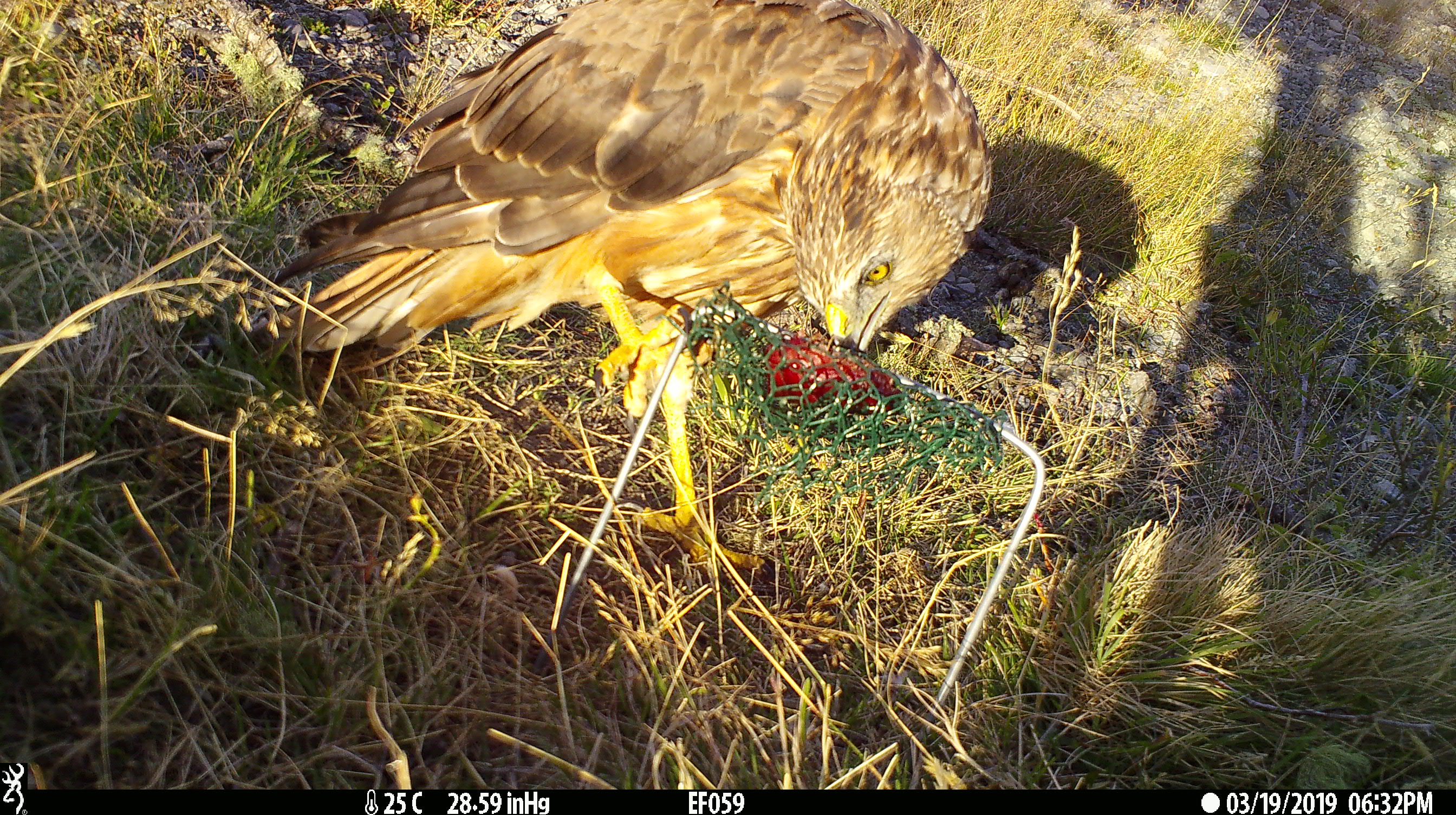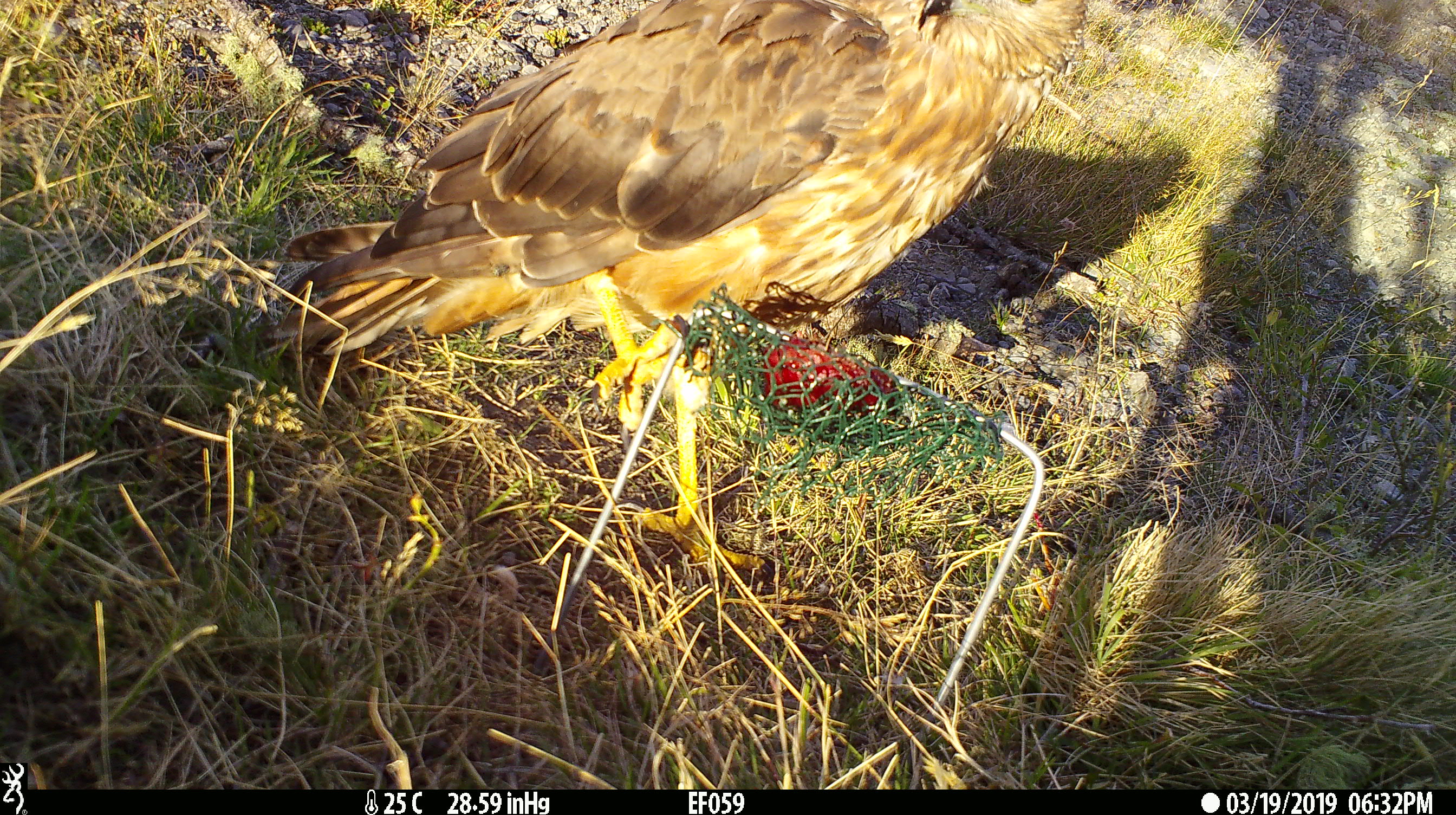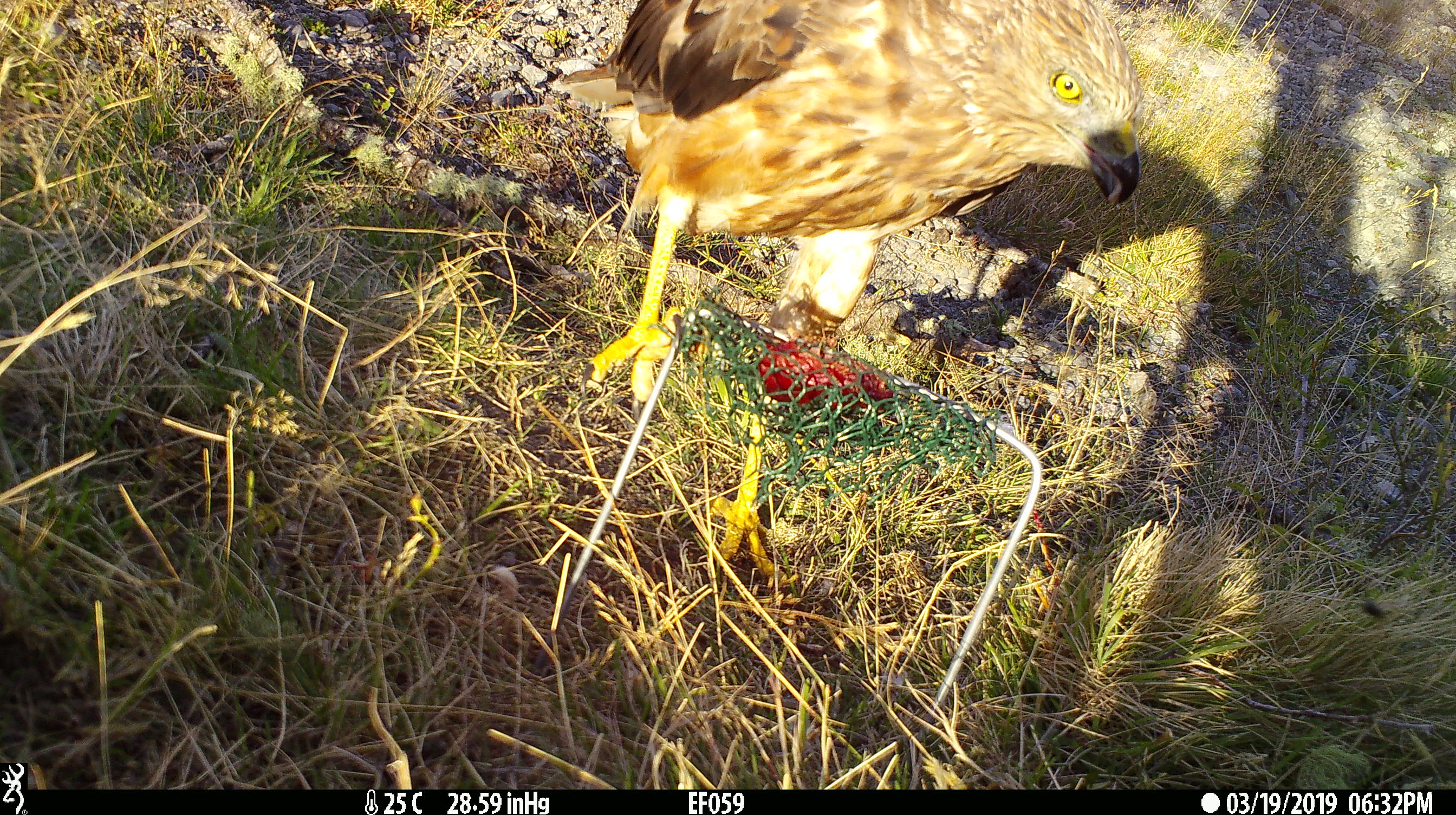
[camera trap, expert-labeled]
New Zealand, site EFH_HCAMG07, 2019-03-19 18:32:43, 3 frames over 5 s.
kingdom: Animalia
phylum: Chordata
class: Aves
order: Accipitriformes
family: Accipitridae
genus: Circus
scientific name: Circus approximans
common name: swamp harrier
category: harrier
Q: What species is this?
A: Harrier (swamp harrier) (Circus approximans).